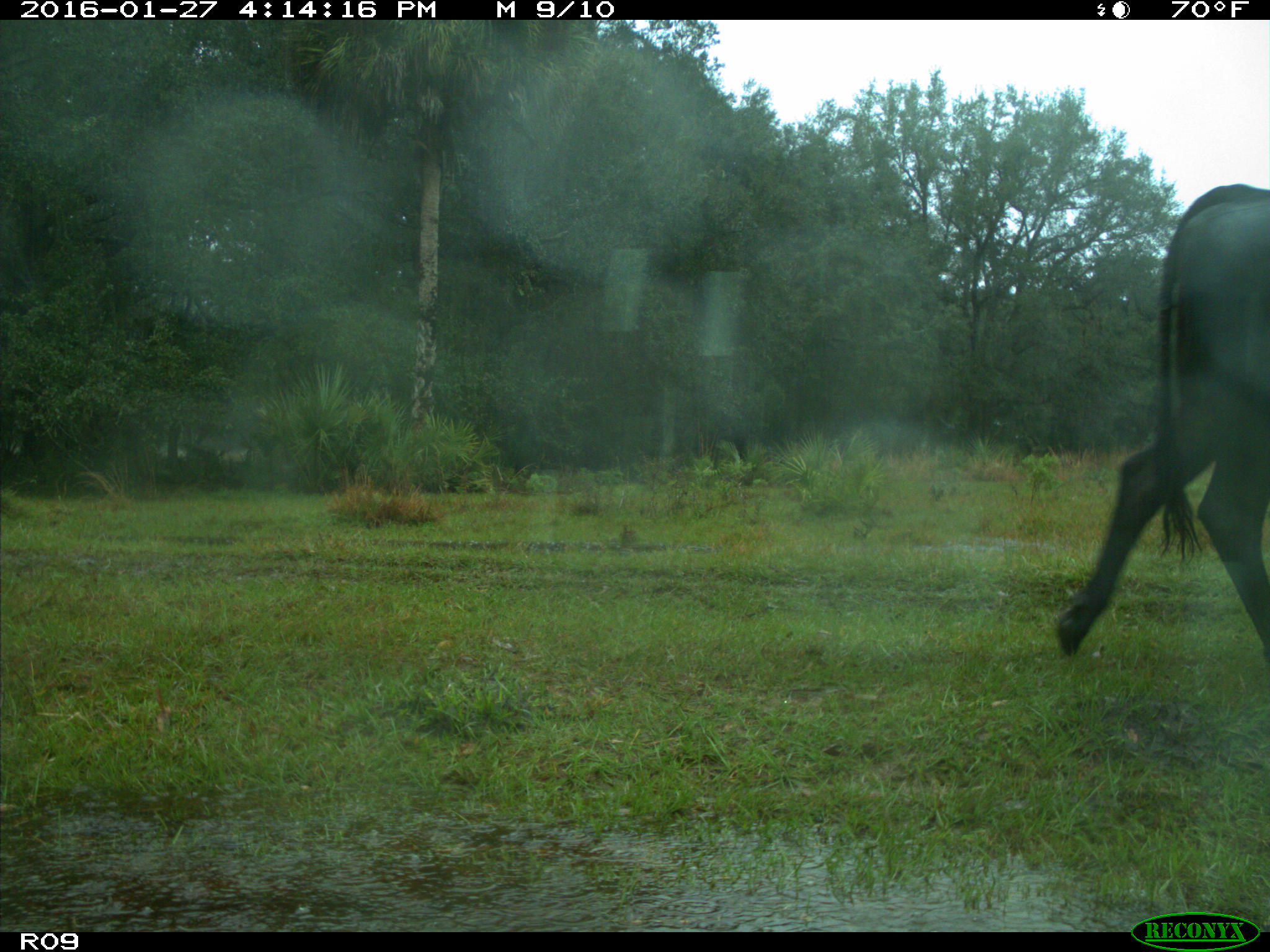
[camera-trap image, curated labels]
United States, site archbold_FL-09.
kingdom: Animalia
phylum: Chordata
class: Mammalia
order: Artiodactyla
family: Bovidae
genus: Bos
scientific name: Bos taurus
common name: domestic cow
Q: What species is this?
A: Bos taurus (domestic cow).